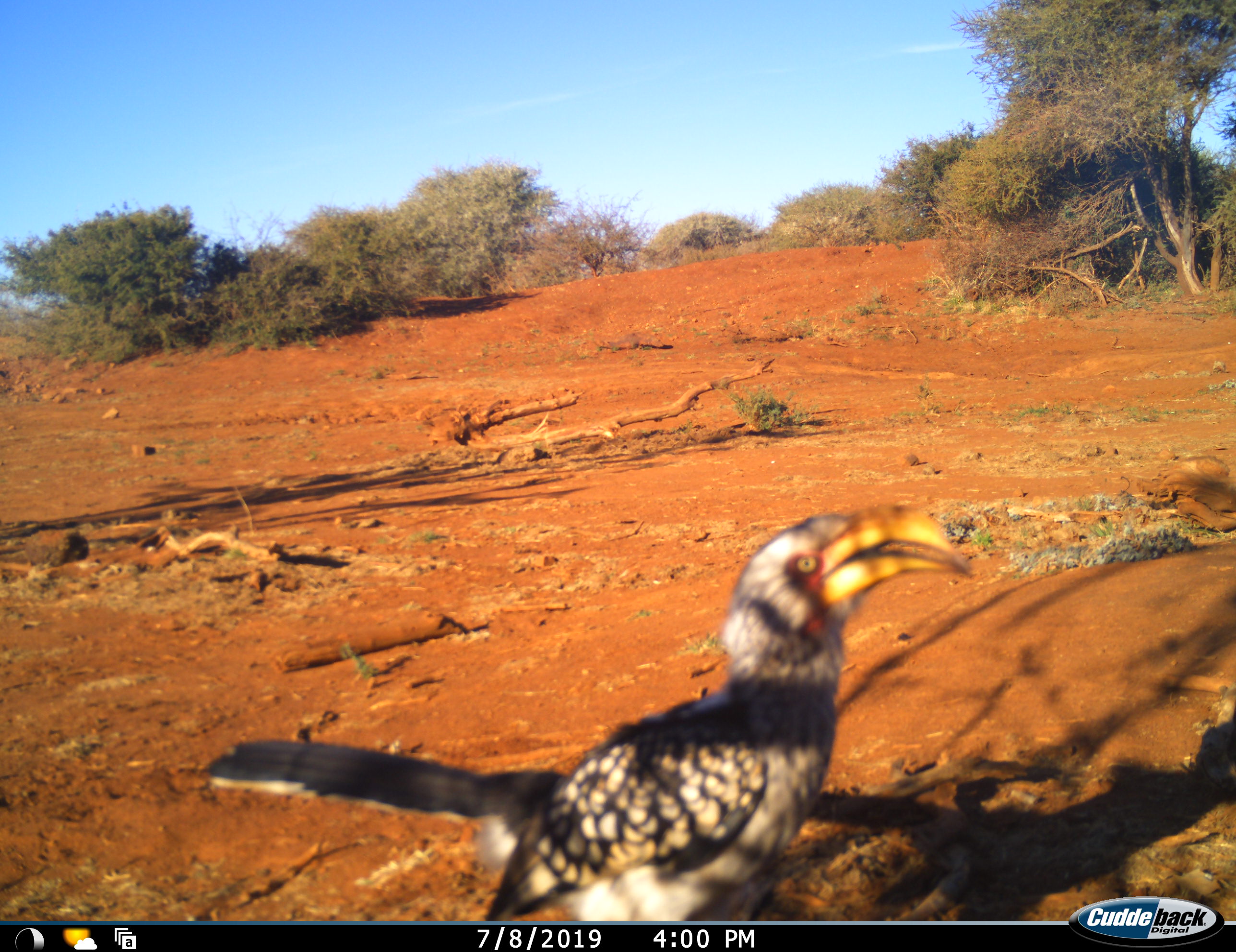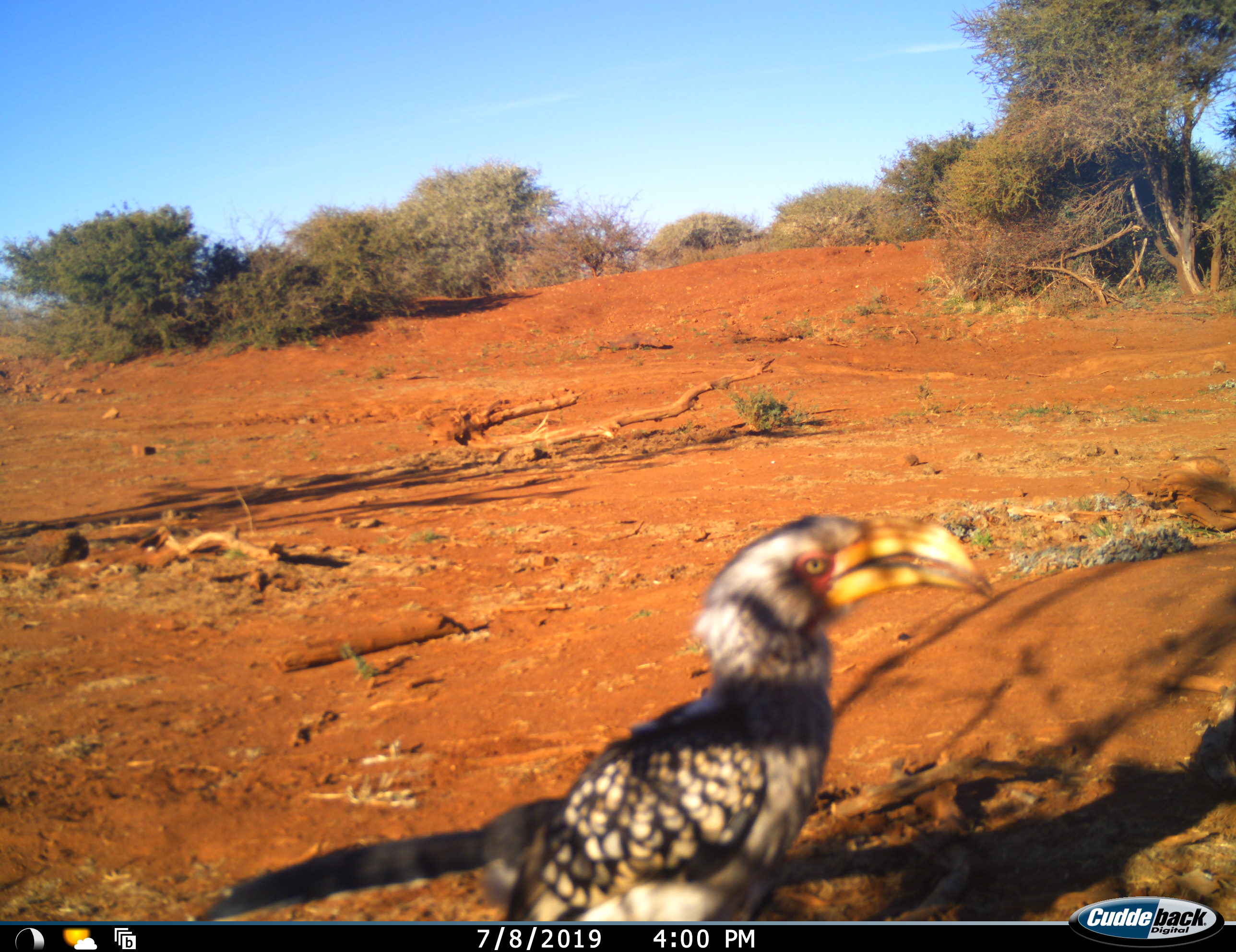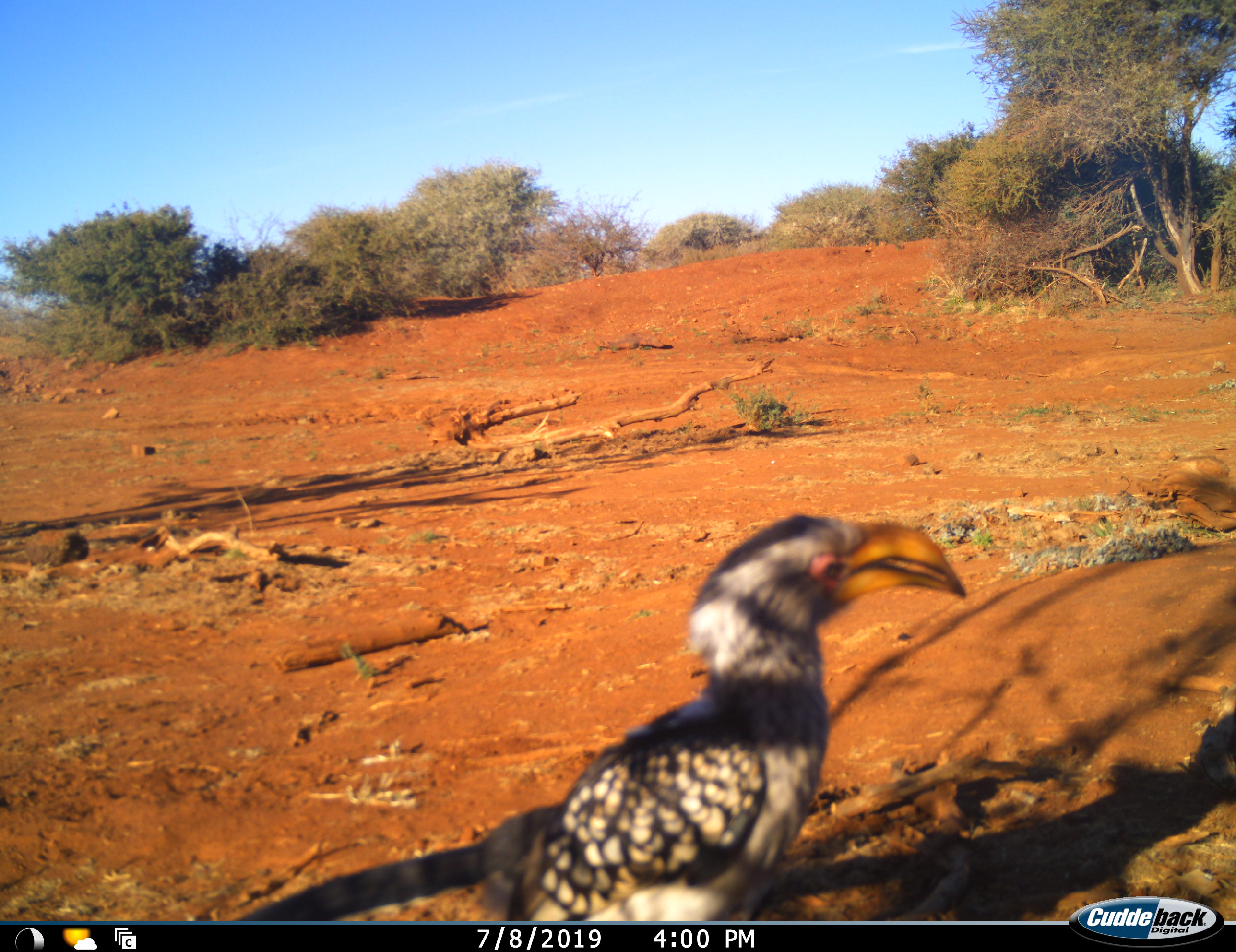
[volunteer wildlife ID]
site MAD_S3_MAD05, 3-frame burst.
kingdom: Animalia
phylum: Chordata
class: Aves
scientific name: Aves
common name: bird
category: birdother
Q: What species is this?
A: Birdother (bird) (Aves).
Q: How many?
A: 1.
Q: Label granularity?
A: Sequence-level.